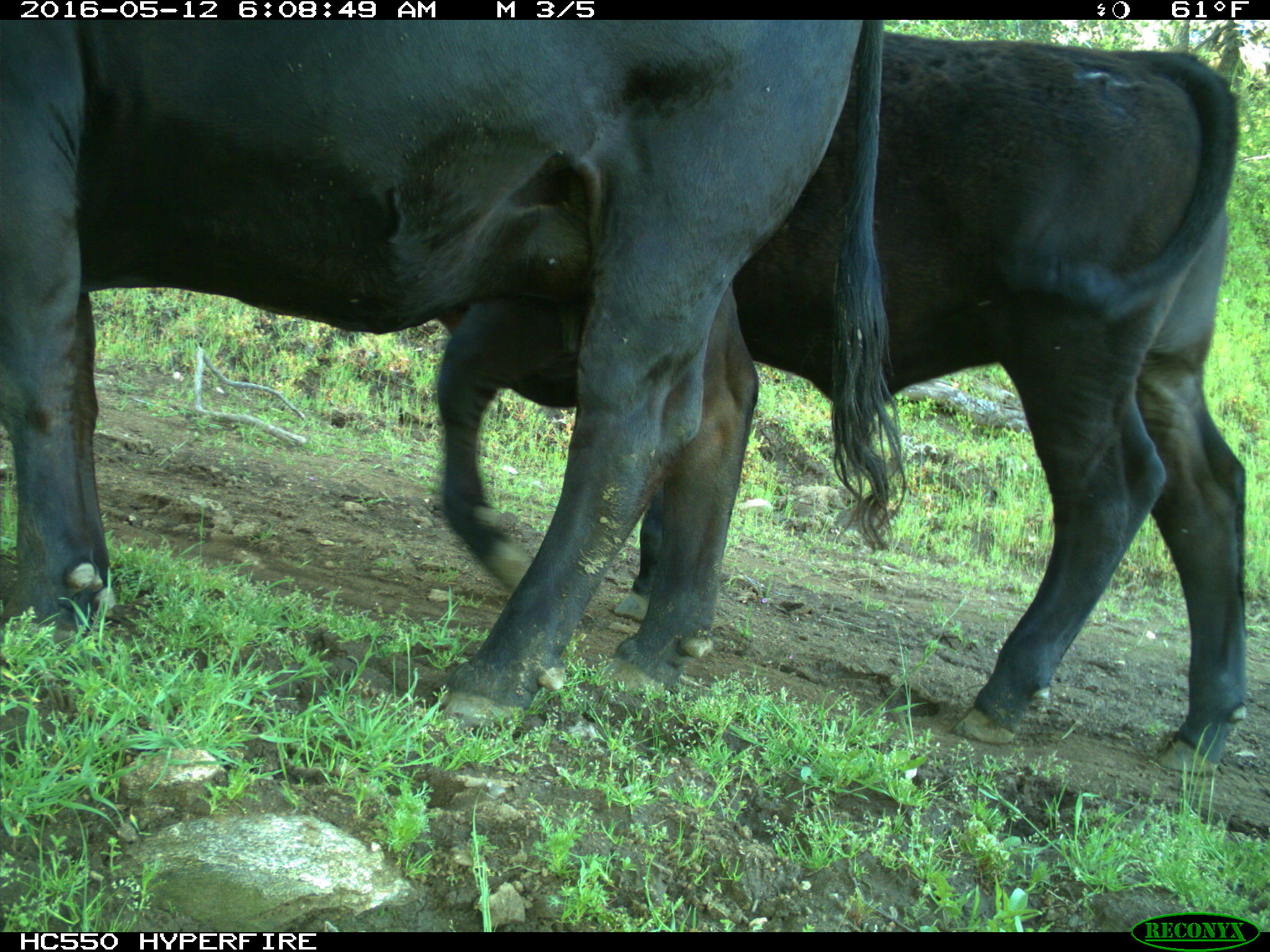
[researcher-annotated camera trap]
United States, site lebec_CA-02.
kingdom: Animalia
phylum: Chordata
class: Mammalia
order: Artiodactyla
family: Bovidae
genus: Bos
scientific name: Bos taurus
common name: domestic cow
Bos taurus (domestic cow).